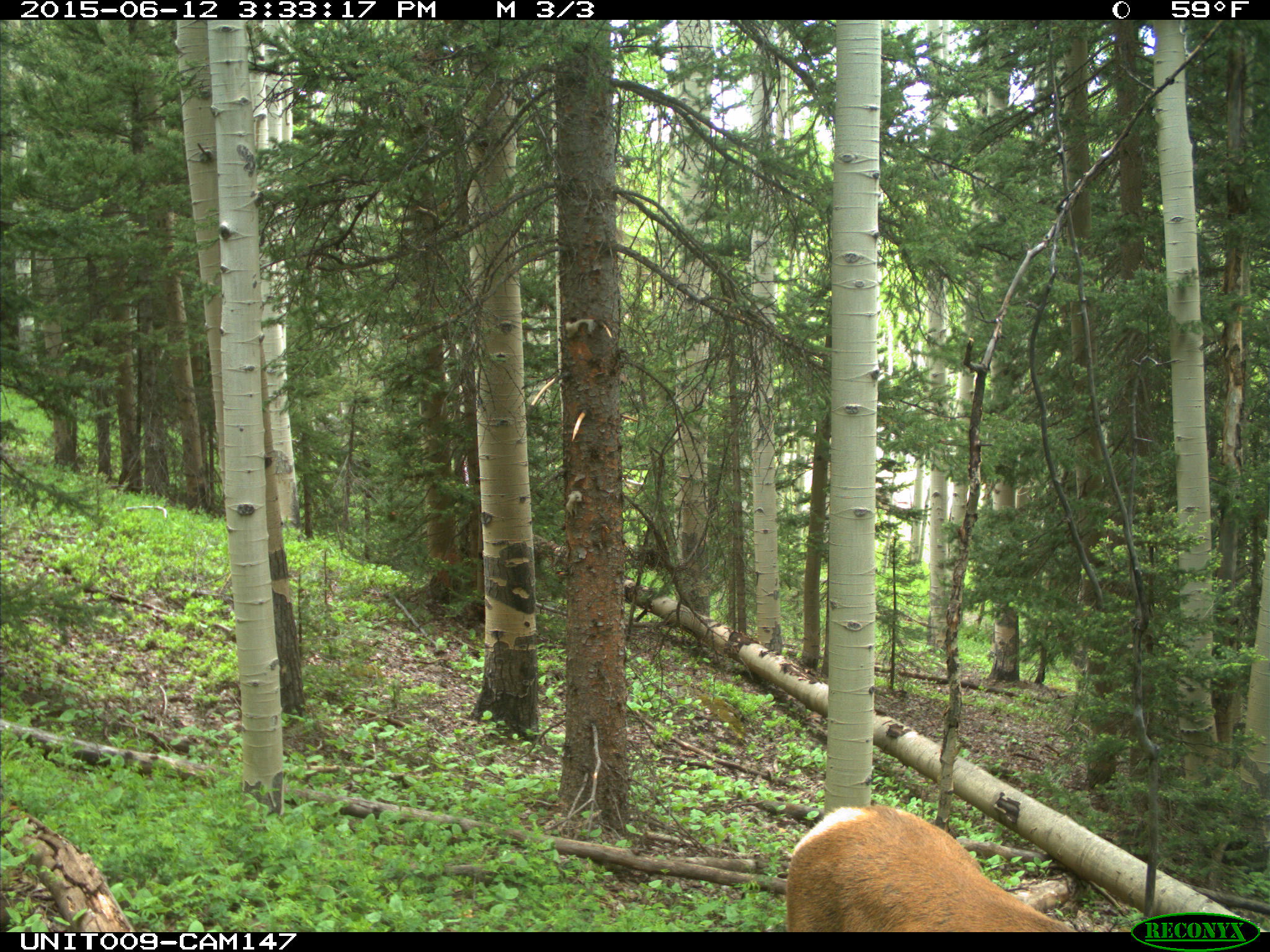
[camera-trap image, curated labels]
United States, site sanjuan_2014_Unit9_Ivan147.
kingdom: Animalia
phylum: Chordata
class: Mammalia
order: Artiodactyla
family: Cervidae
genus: Cervus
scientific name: Cervus elaphus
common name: red deer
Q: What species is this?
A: Cervus elaphus (red deer).